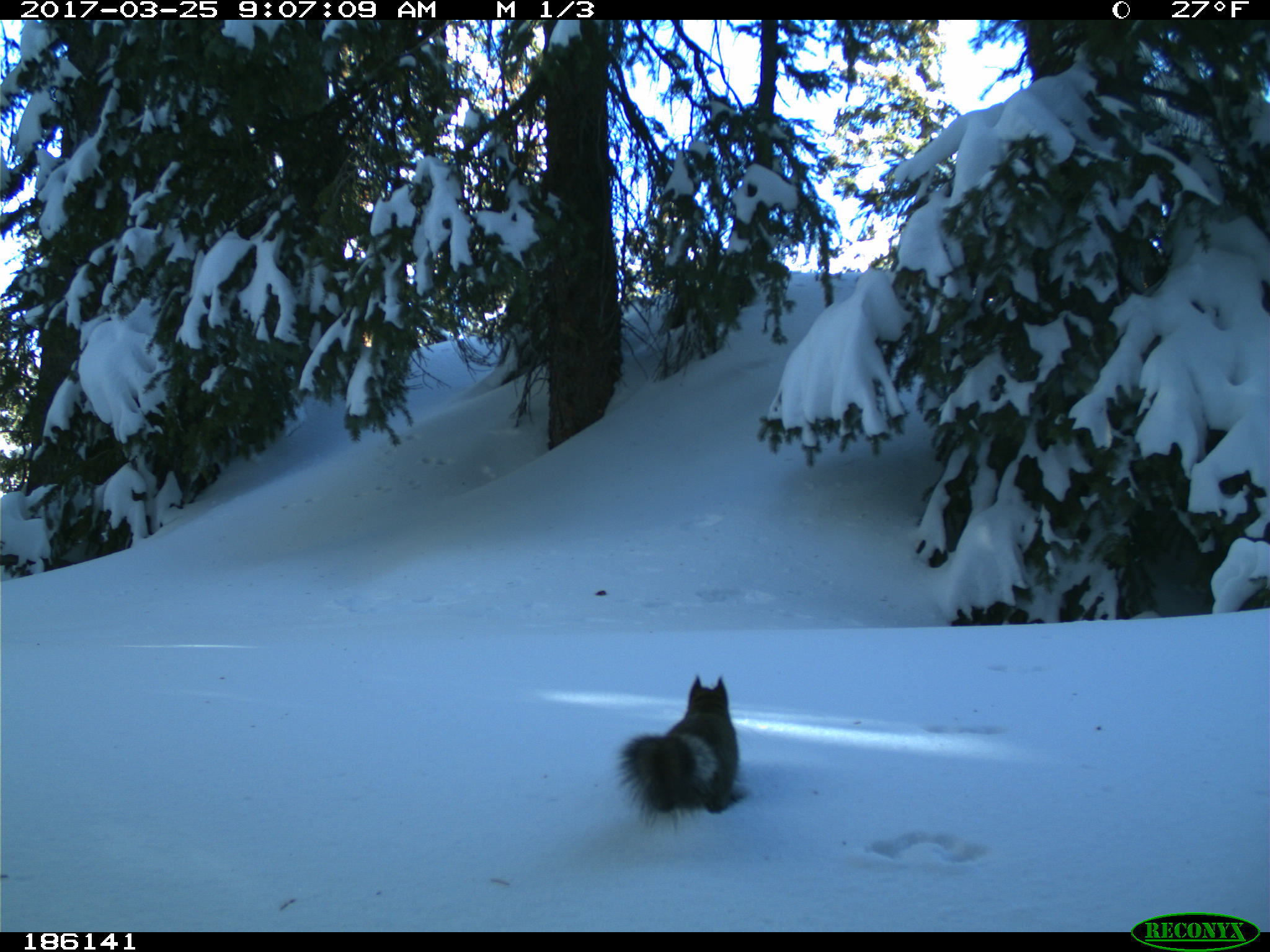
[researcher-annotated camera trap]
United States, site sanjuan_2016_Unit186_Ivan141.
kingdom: Animalia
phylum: Chordata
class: Mammalia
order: Rodentia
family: Sciuridae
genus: Tamiasciurus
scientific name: Tamiasciurus hudsonicus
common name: american red squirrel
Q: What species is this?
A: Tamiasciurus hudsonicus (american red squirrel).